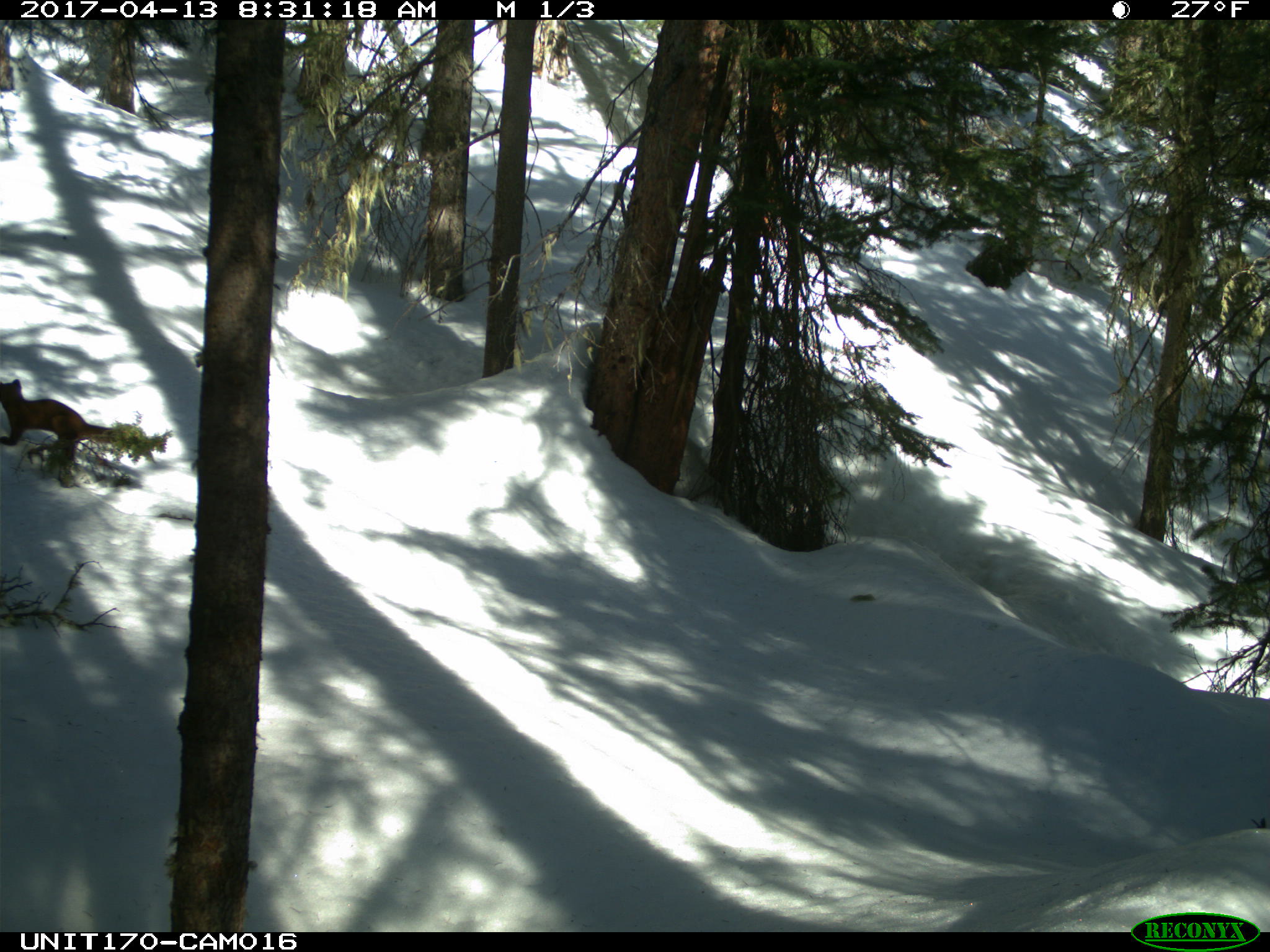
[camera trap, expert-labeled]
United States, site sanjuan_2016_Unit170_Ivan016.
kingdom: Animalia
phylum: Chordata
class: Mammalia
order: Carnivora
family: Mustelidae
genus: Martes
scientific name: Martes americana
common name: american marten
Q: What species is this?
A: Martes americana (american marten).